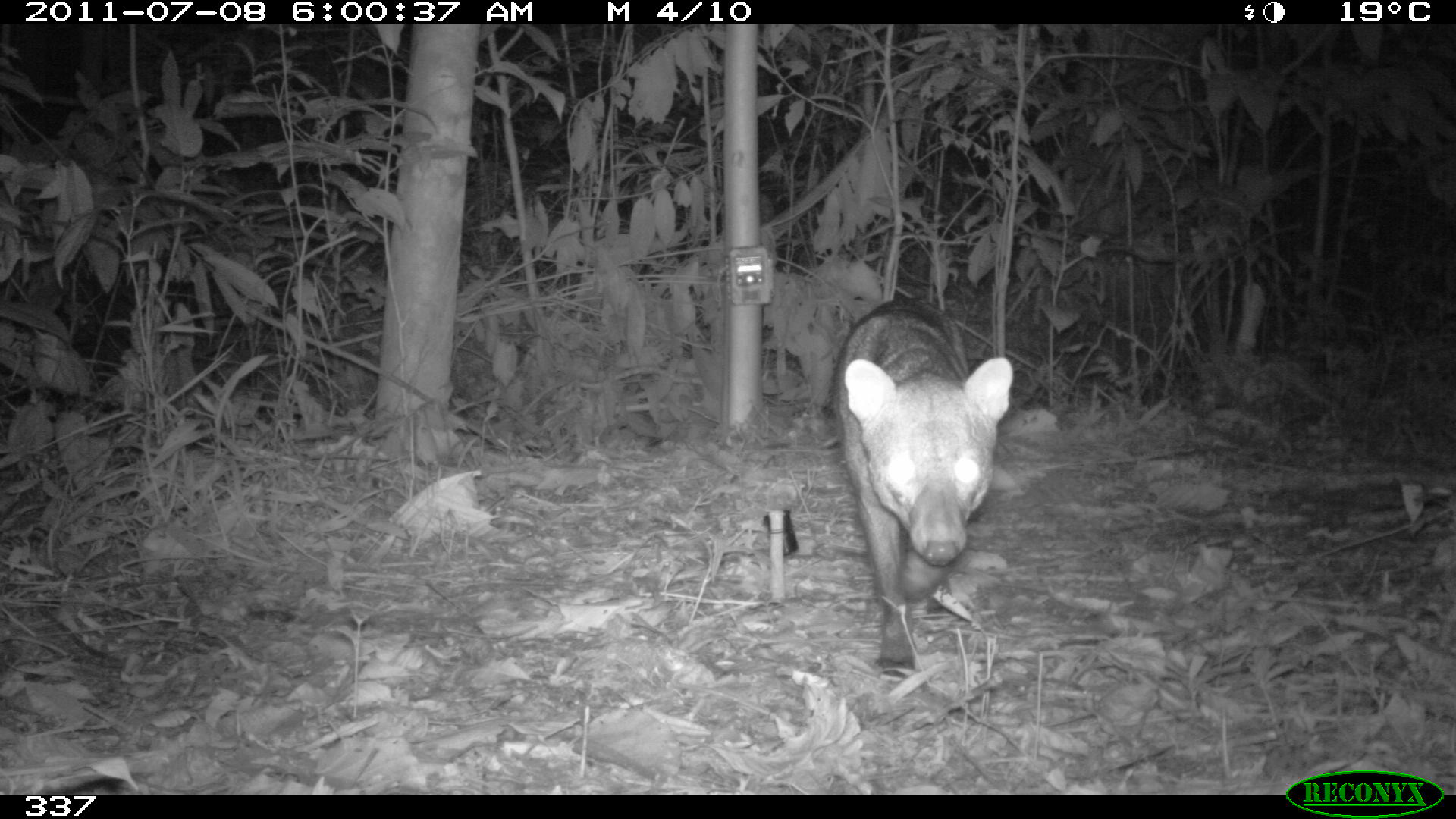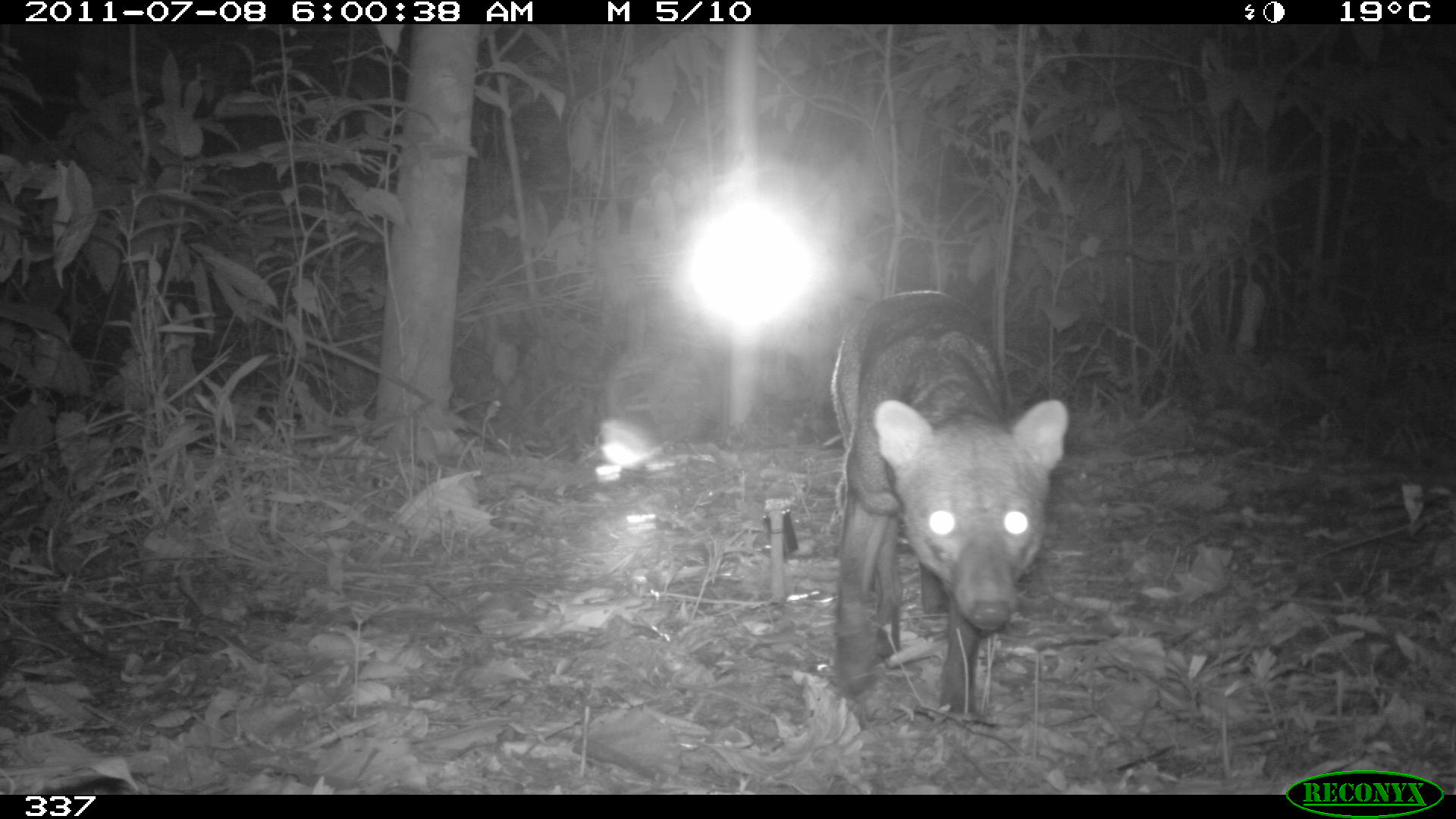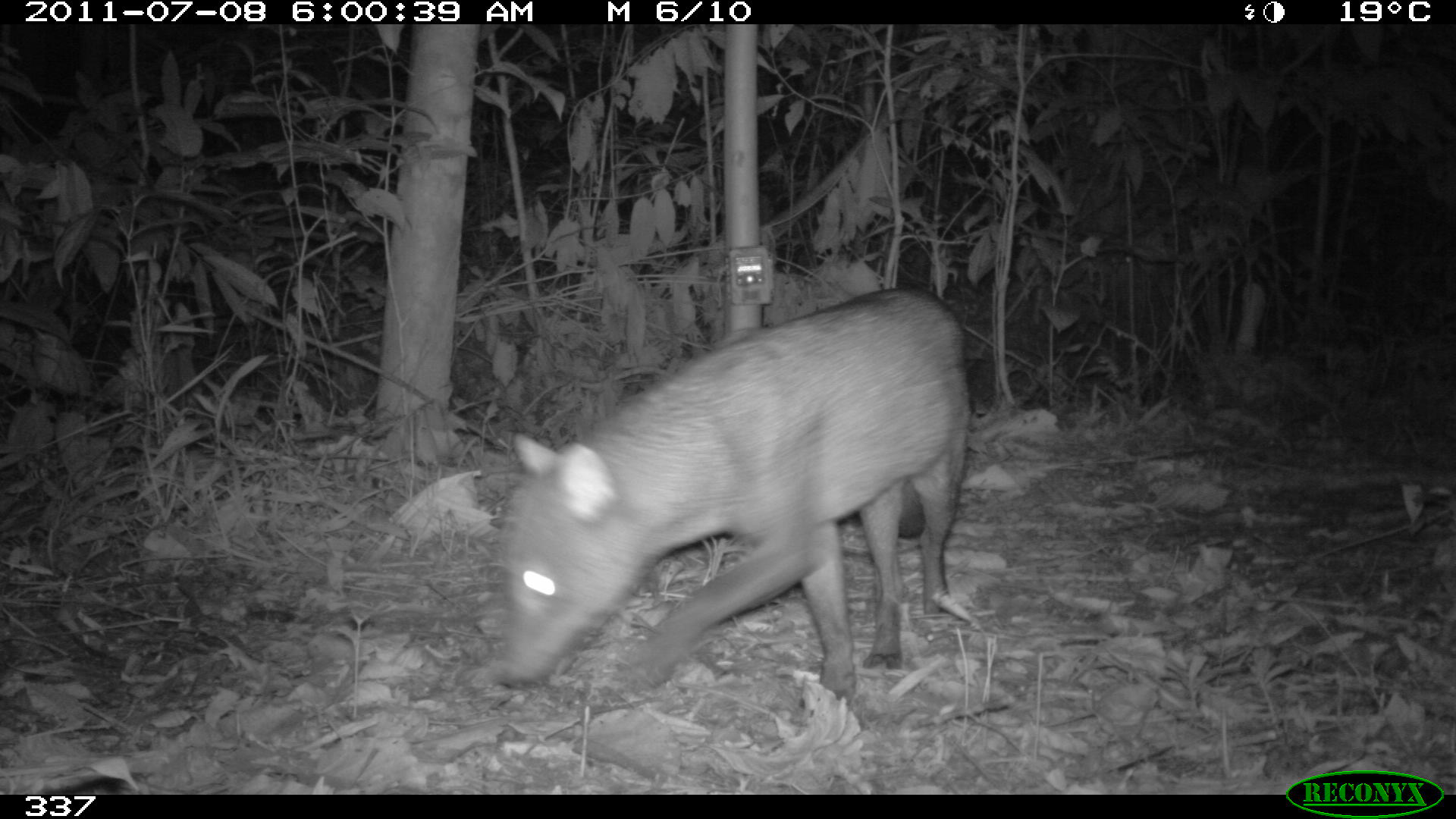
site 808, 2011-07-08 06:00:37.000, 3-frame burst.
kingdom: Animalia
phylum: Chordata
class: Mammalia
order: Carnivora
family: Canidae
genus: Atelocynus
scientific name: Atelocynus microtis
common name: short-eared dog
Atelocynus microtis (short-eared dog).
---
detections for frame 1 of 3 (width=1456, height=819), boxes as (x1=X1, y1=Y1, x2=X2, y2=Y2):
atelocynus microtis: (x1=831, y1=297, x2=1013, y2=678)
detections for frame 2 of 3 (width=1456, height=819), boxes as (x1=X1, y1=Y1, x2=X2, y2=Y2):
atelocynus microtis: (x1=829, y1=287, x2=1069, y2=713)